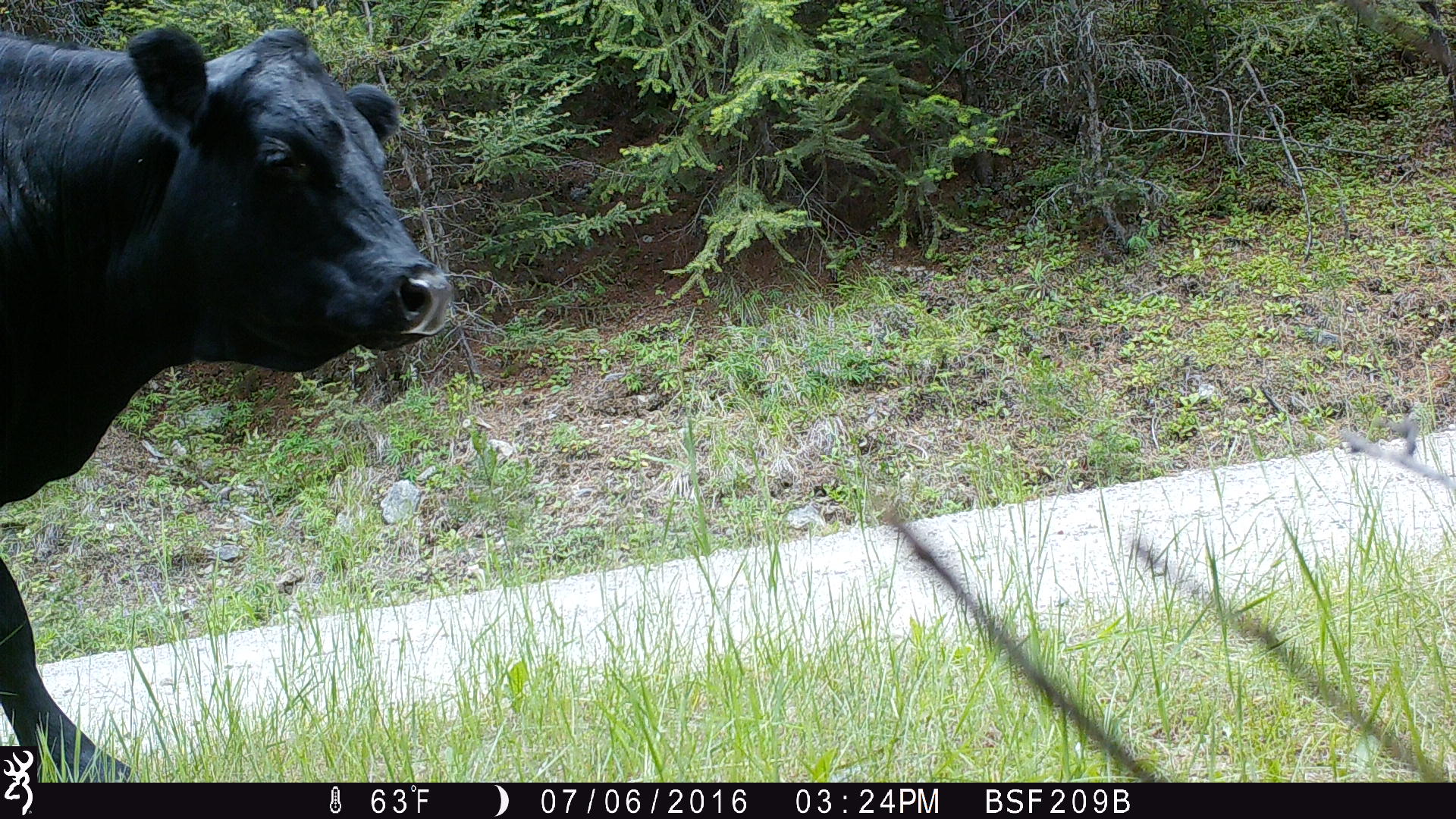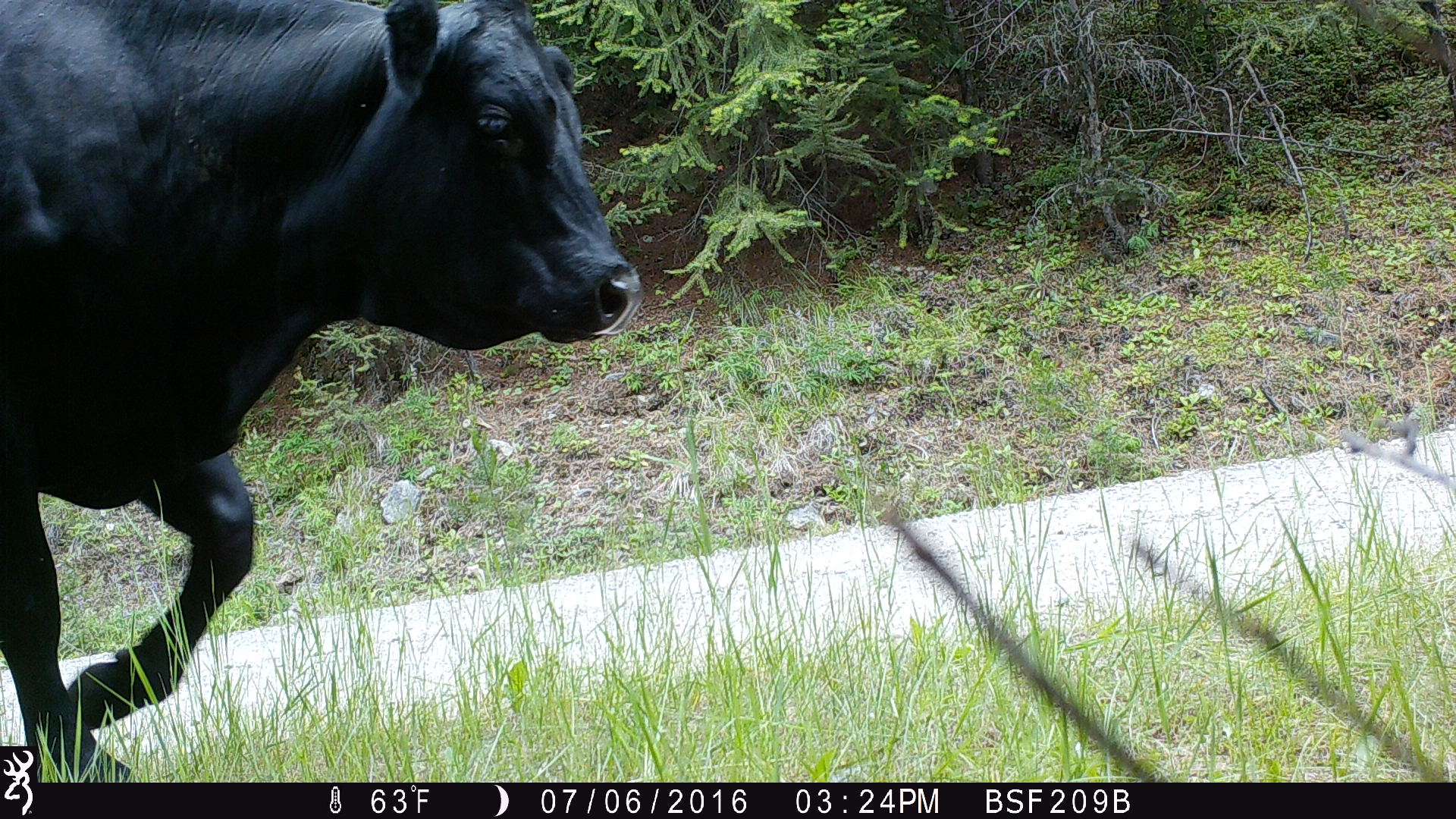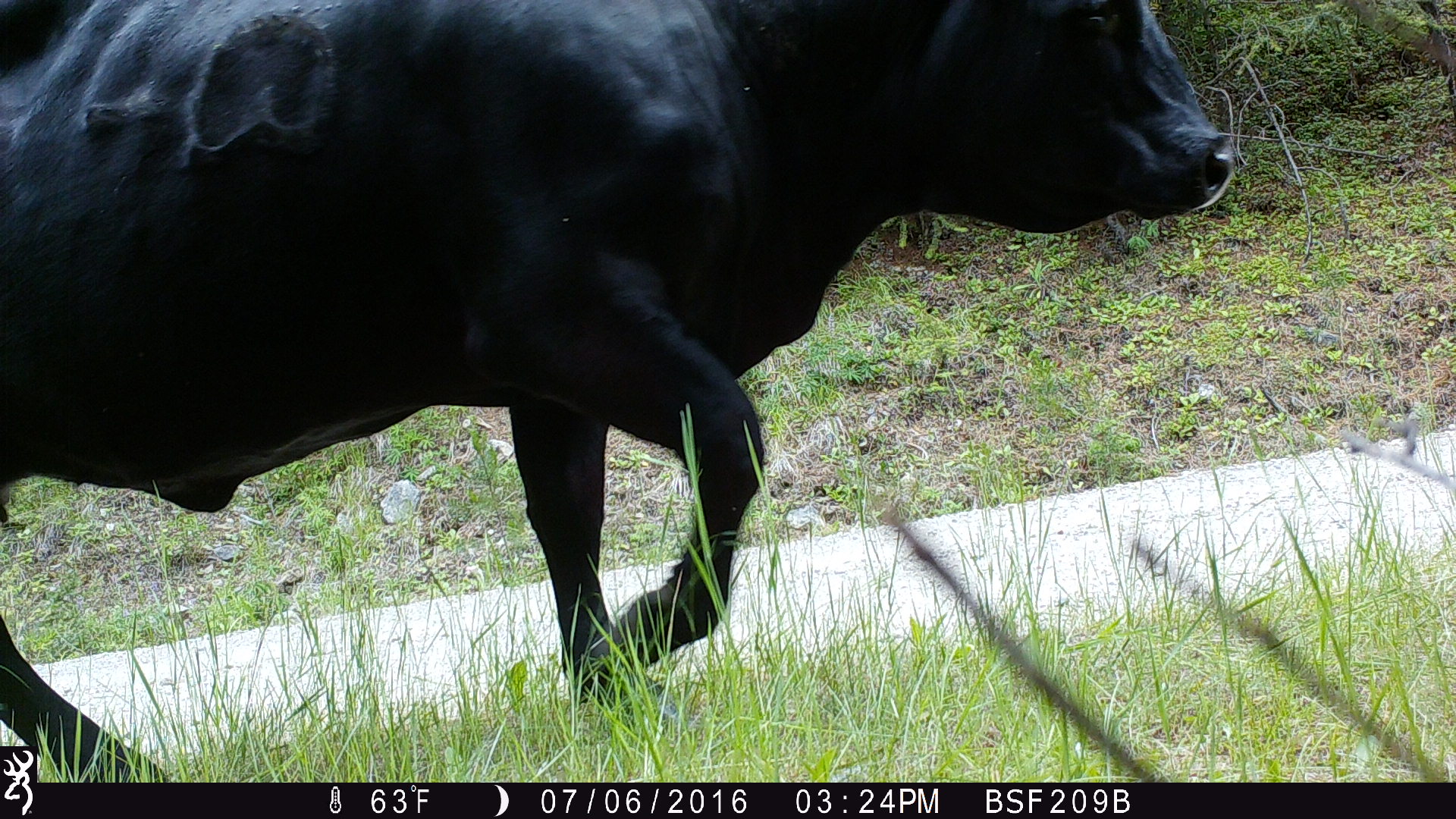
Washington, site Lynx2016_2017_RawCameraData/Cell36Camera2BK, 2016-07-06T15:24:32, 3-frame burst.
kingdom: Animalia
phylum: Chordata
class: Mammalia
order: Artiodactyla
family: Bovidae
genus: Bos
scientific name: Bos taurus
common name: domestic cattle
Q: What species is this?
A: Domestic cattle (Bos taurus).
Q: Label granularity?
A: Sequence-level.